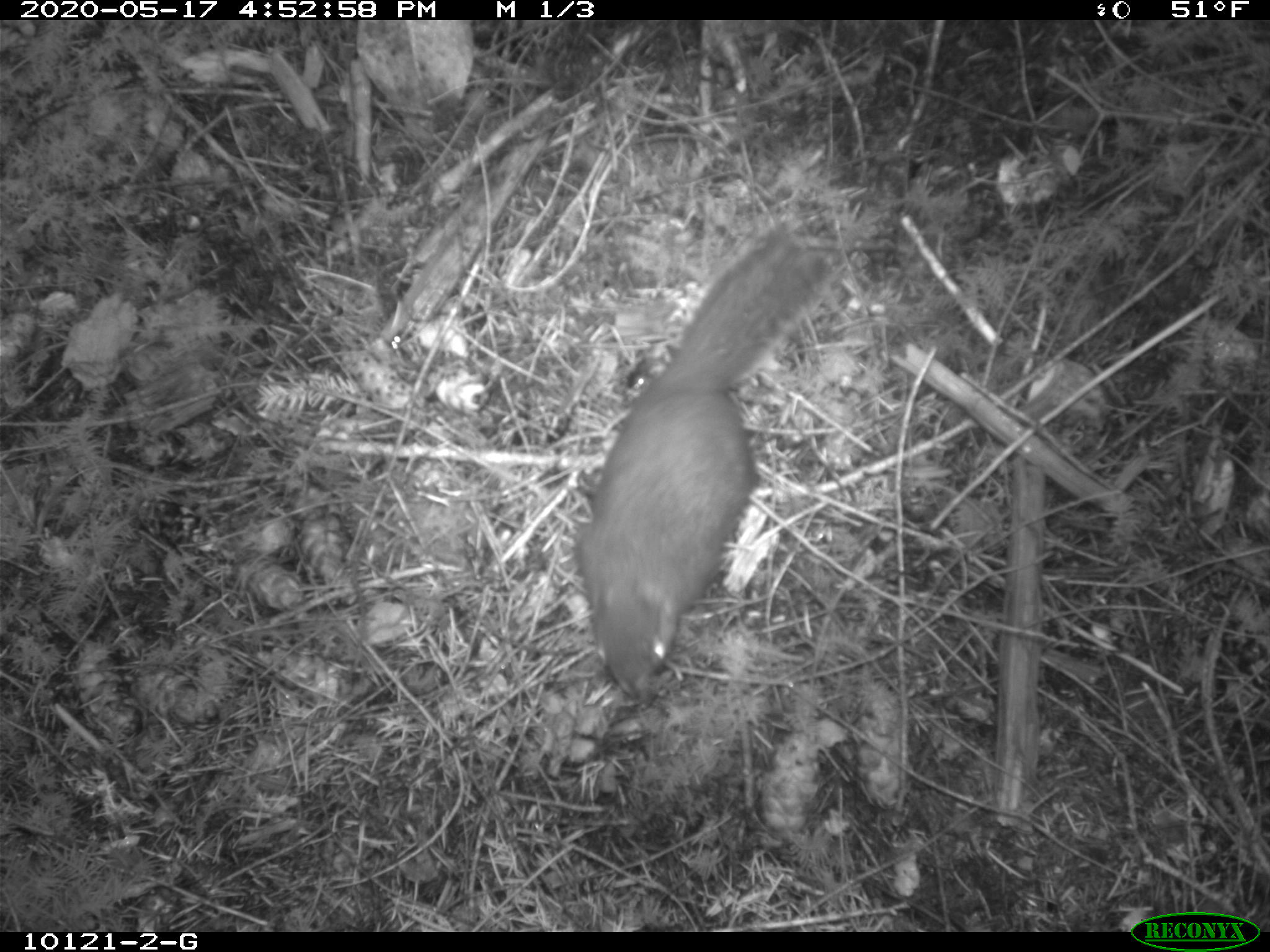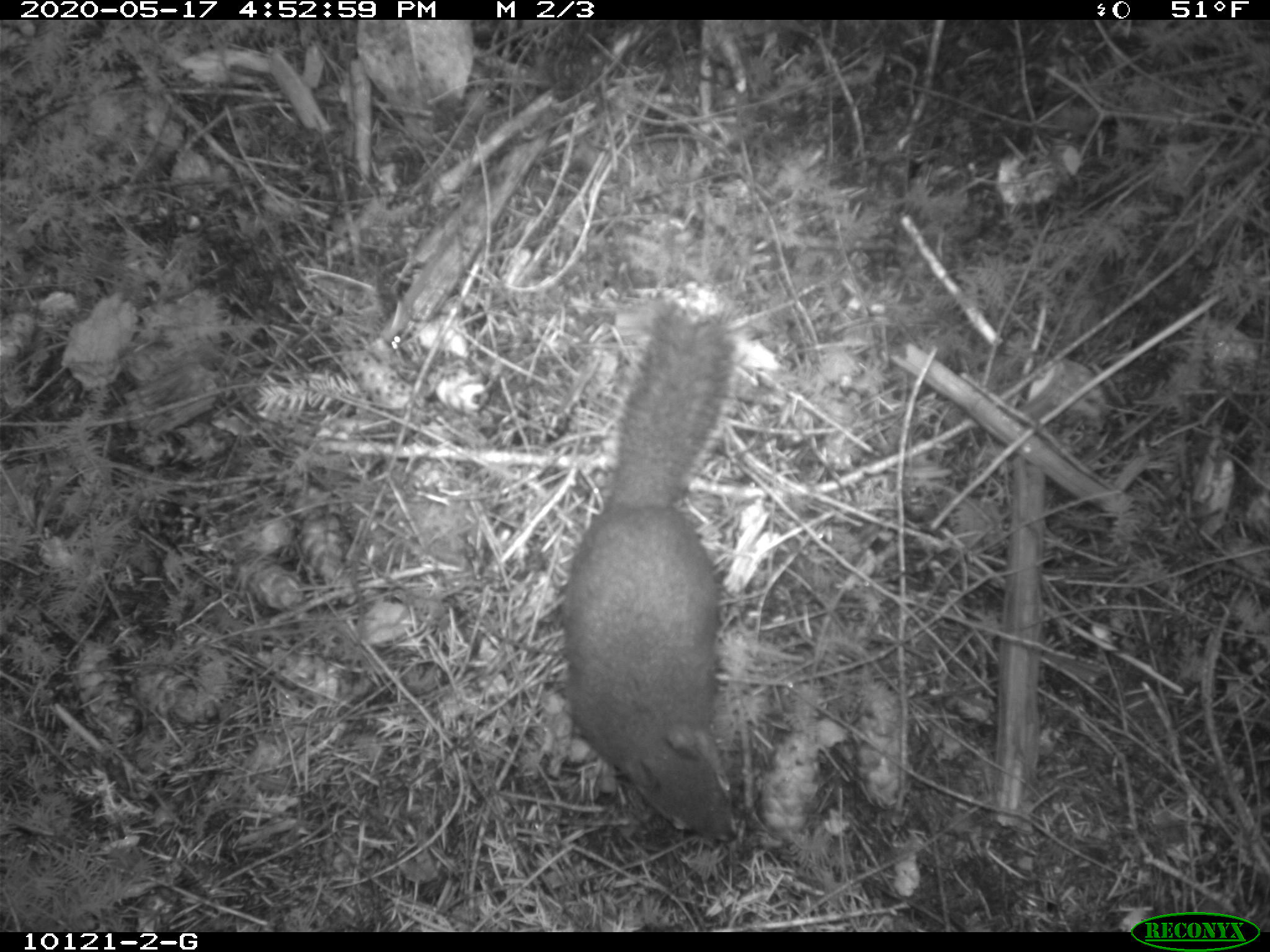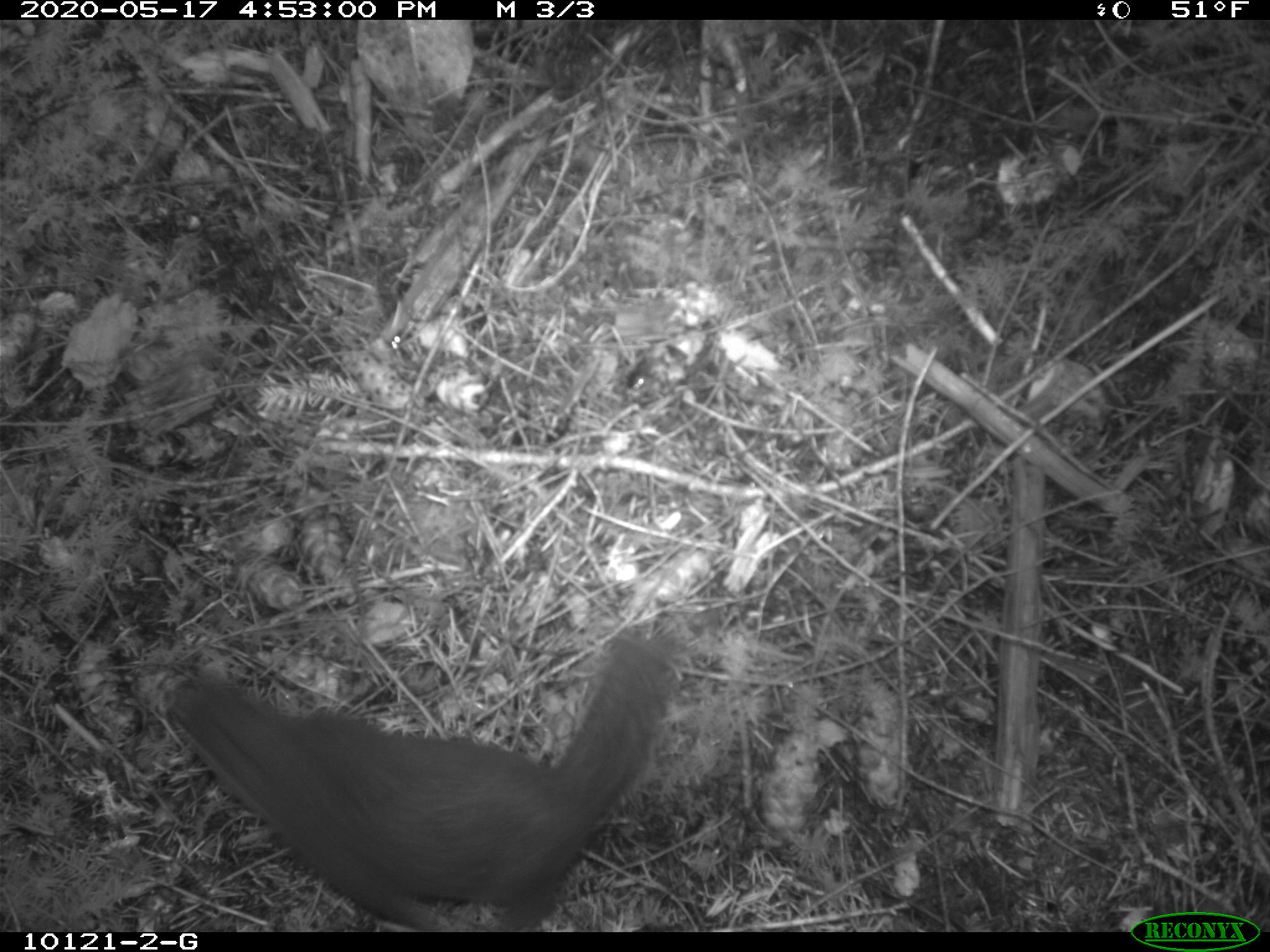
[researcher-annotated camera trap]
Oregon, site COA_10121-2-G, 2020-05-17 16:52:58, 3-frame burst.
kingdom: Animalia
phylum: Chordata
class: Mammalia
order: Rodentia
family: Sciuridae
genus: Glaucomys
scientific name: Glaucomys oregonensis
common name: humboldt's flying squirrel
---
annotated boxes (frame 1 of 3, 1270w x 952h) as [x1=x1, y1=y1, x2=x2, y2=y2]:
humboldt's flying squirrel: [x1=564, y1=215, x2=859, y2=714]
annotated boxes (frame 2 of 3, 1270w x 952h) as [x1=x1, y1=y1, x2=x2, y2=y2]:
humboldt's flying squirrel: [x1=552, y1=289, x2=755, y2=852]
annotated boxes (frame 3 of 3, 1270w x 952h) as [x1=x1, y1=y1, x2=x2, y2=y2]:
humboldt's flying squirrel: [x1=151, y1=610, x2=698, y2=929]